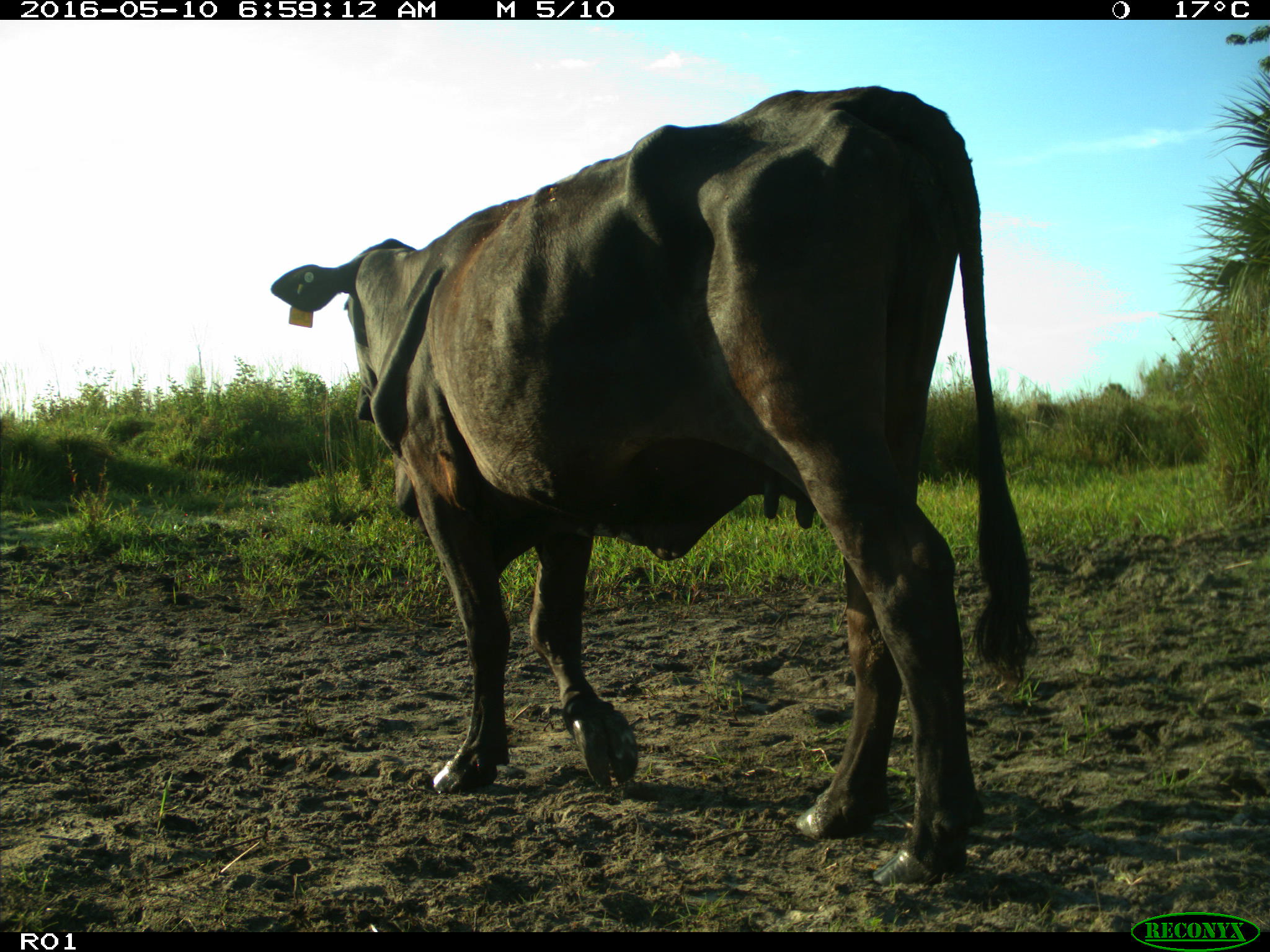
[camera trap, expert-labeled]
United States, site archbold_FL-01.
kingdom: Animalia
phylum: Chordata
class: Mammalia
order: Artiodactyla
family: Bovidae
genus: Bos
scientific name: Bos taurus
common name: domestic cow